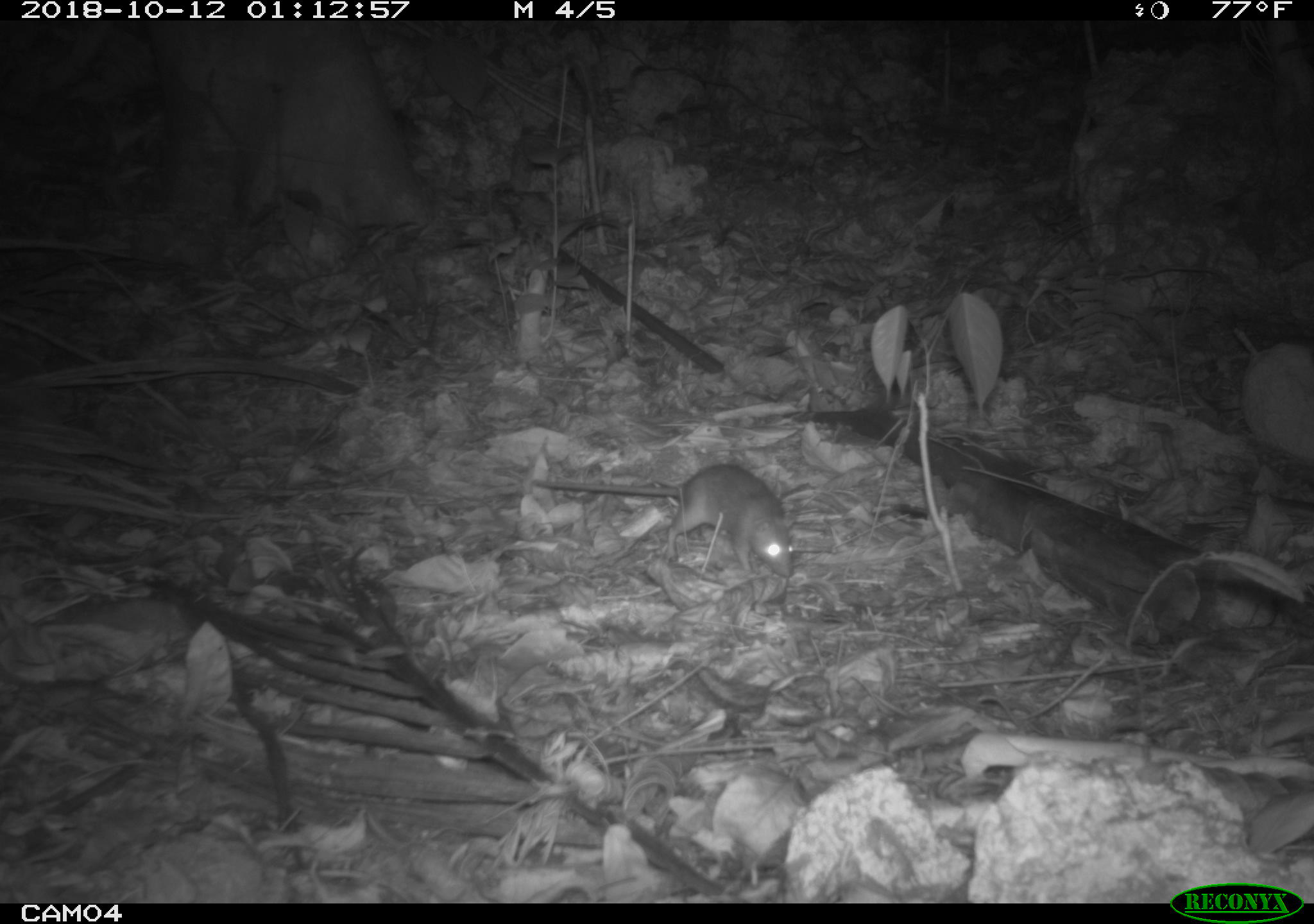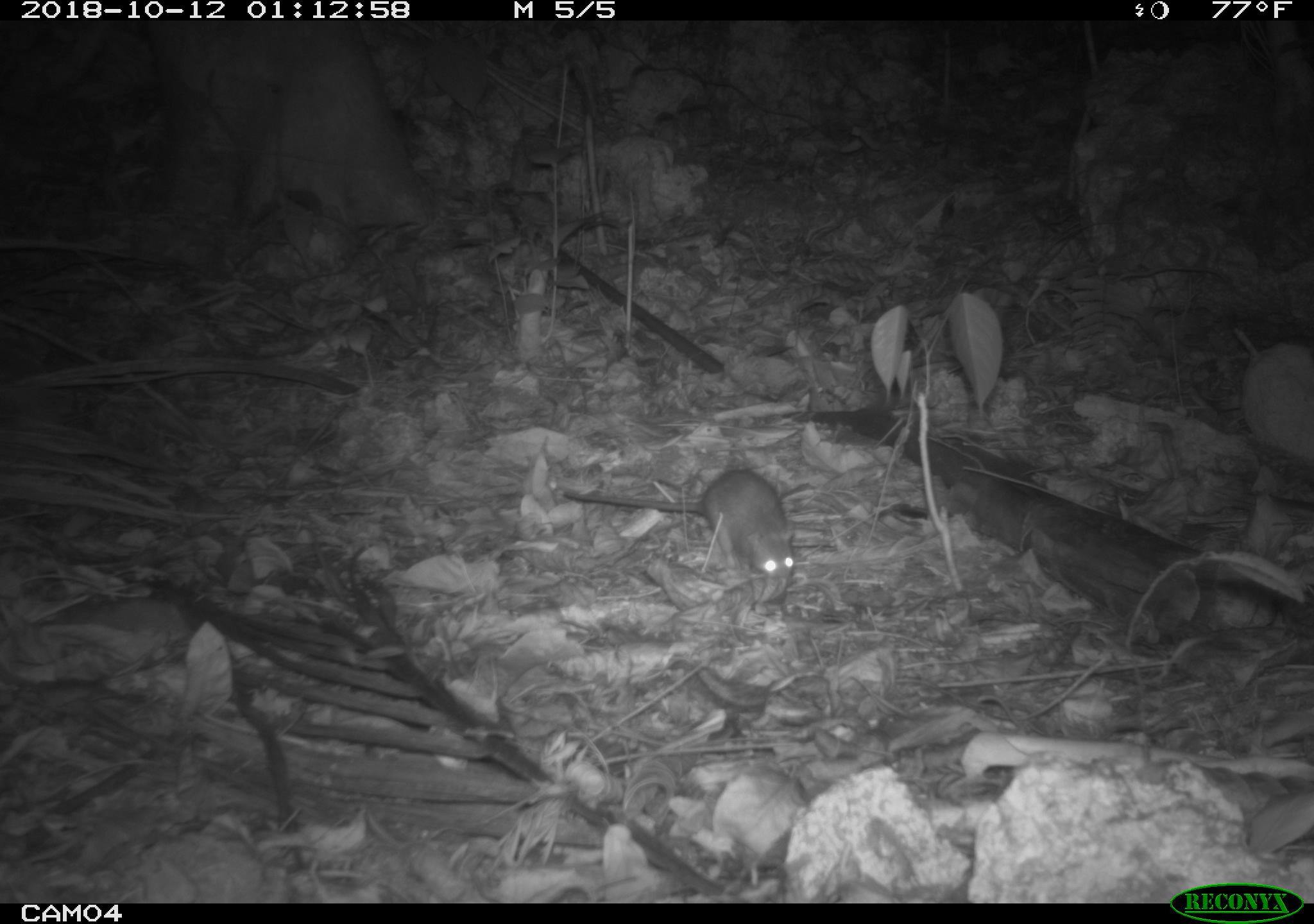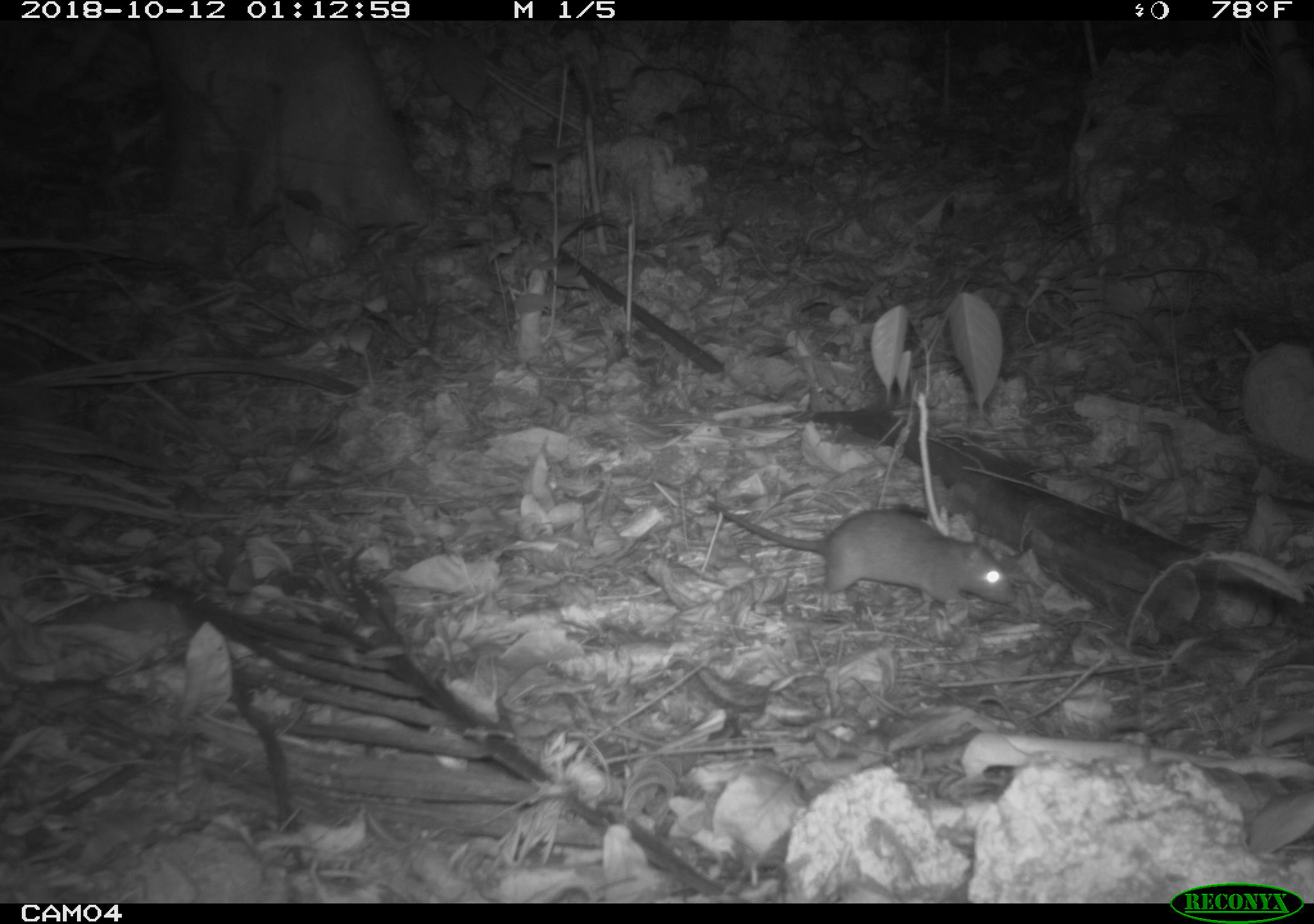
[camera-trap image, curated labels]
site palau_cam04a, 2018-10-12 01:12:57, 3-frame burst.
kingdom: Animalia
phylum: Chordata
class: Mammalia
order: Rodentia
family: Muridae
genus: Rattus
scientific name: Rattus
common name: rat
Rat (Rattus).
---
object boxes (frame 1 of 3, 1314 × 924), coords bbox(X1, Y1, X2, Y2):
rat: bbox(522, 462, 792, 583)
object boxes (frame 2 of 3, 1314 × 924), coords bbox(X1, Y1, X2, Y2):
rat: bbox(556, 469, 795, 595)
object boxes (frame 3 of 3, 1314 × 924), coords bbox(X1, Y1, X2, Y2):
rat: bbox(701, 497, 1019, 622)